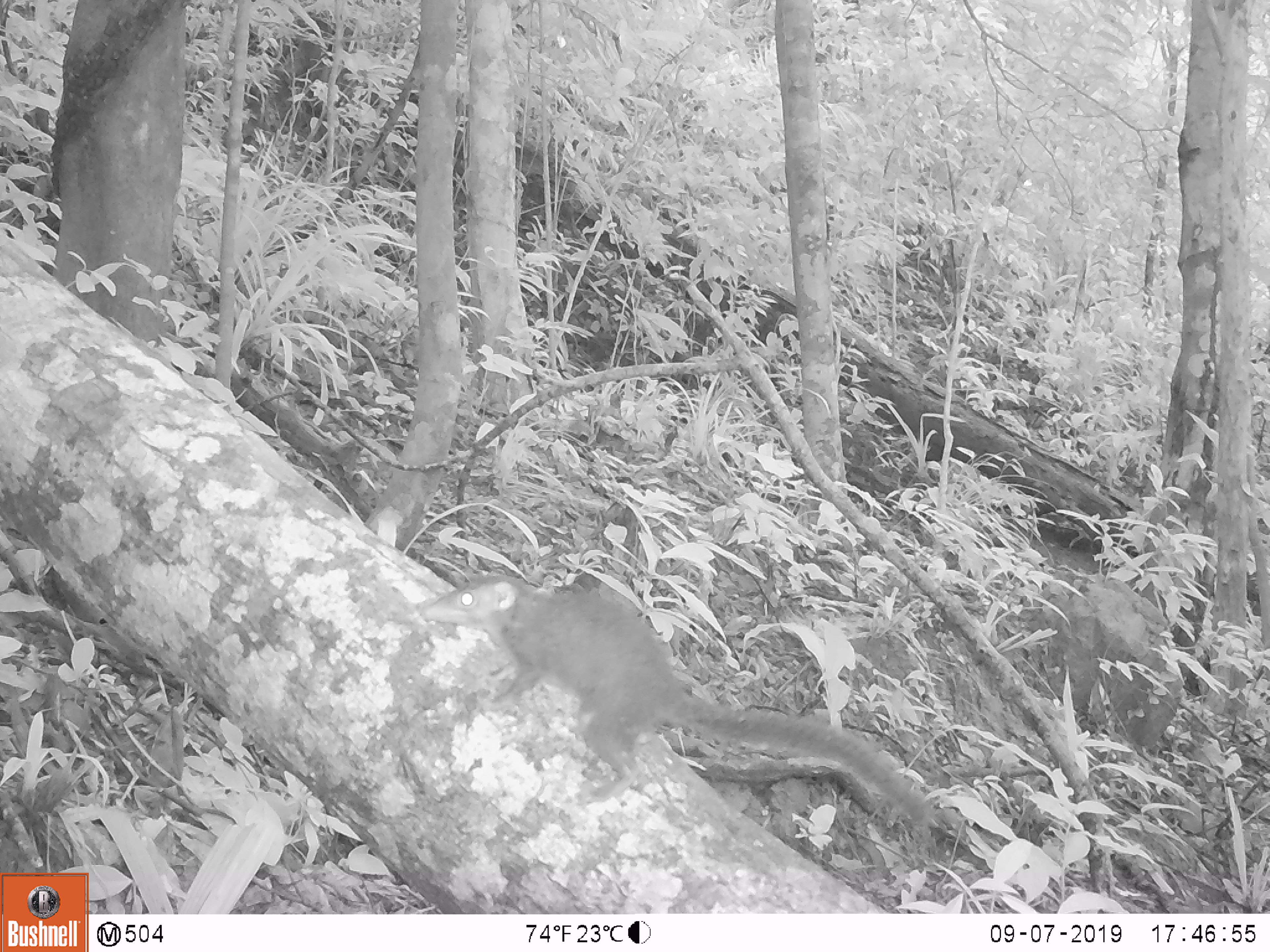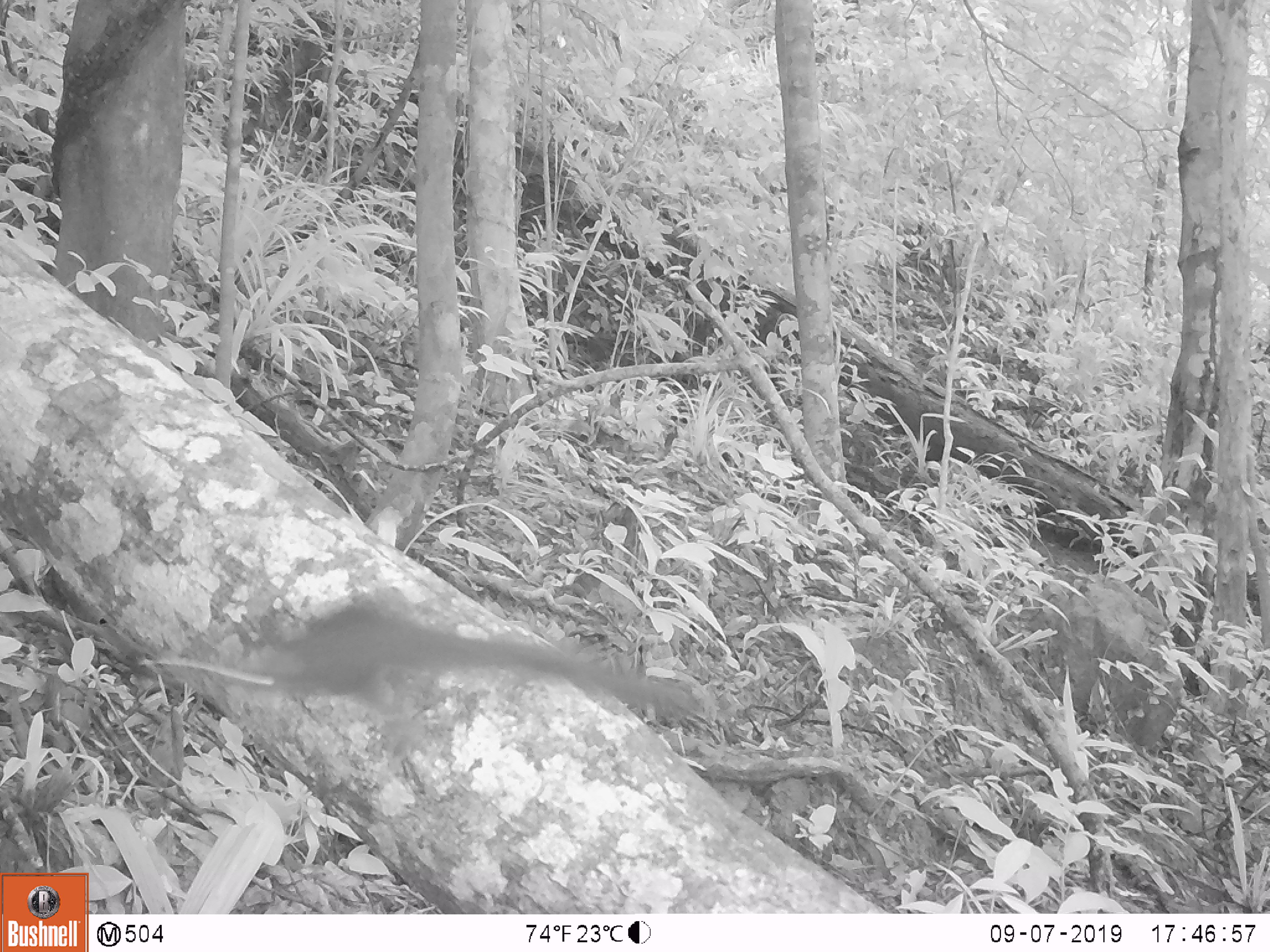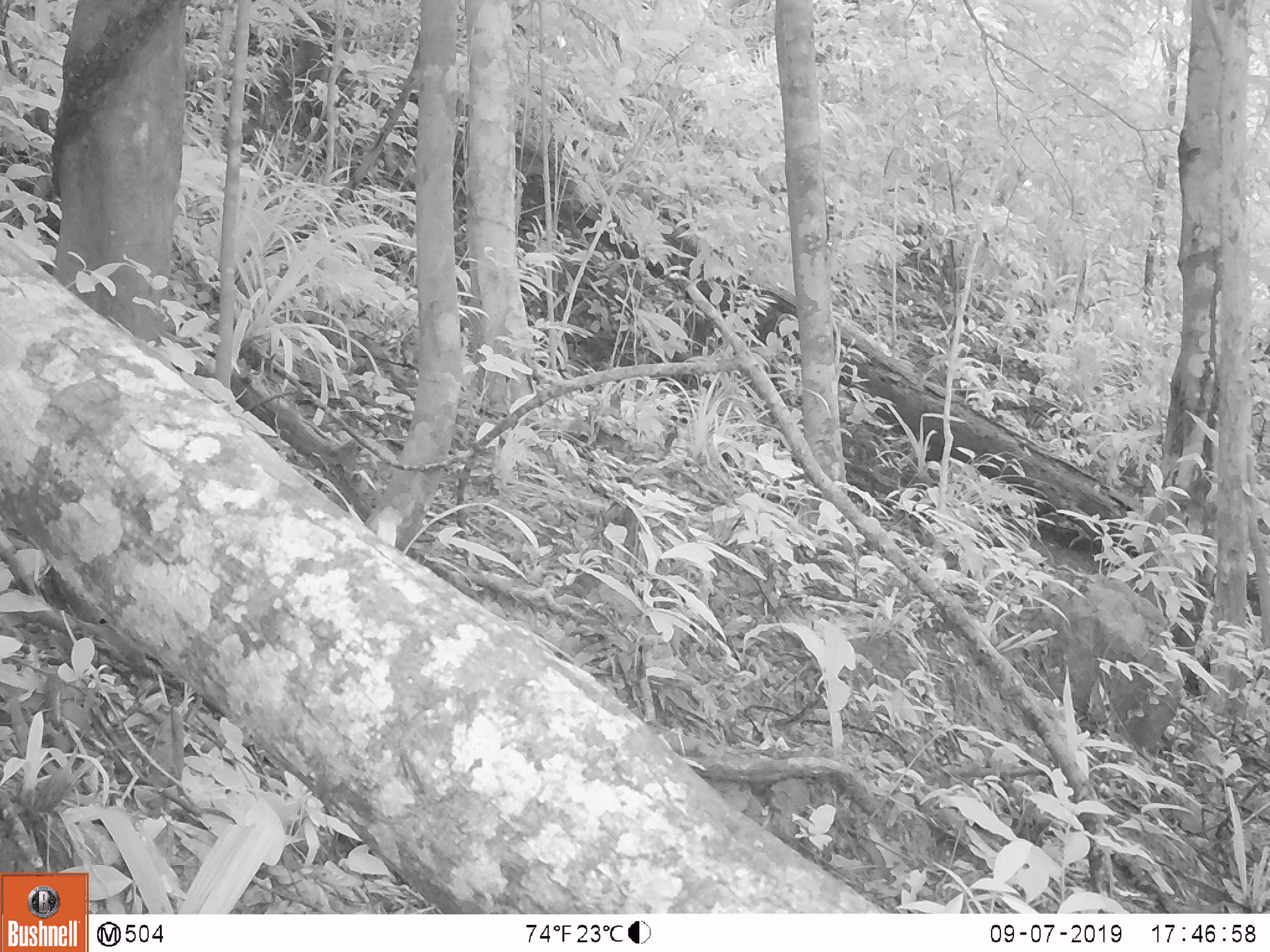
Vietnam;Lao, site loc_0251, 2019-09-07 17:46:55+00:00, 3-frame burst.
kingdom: Animalia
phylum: Chordata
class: Mammalia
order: Scandentia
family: Tupaiidae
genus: Tupaia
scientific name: Tupaia belangeri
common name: northern treeshrew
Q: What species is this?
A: Northern treeshrew (Tupaia belangeri).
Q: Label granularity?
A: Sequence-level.